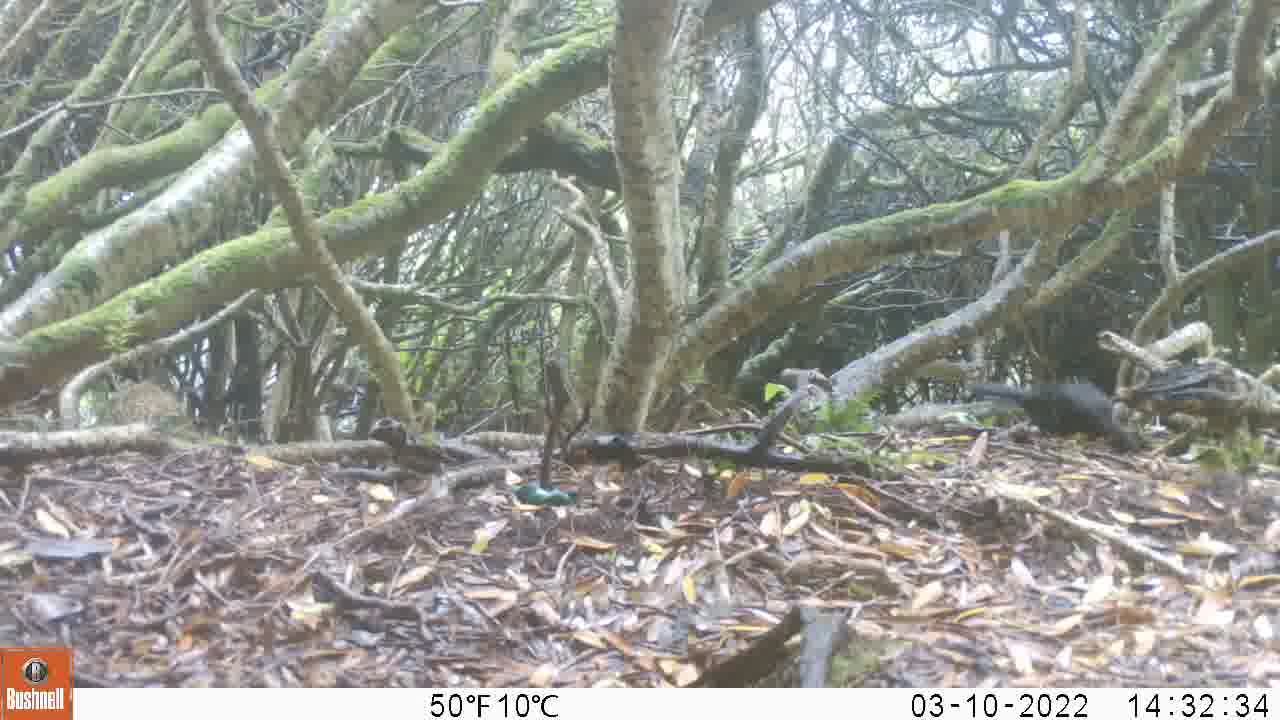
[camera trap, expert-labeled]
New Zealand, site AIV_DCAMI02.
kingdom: Animalia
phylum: Chordata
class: Aves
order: Passeriformes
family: Turdidae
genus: Turdus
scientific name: Turdus merula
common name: eurasian blackbird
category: blackbird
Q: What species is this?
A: Blackbird (eurasian blackbird) (Turdus merula).